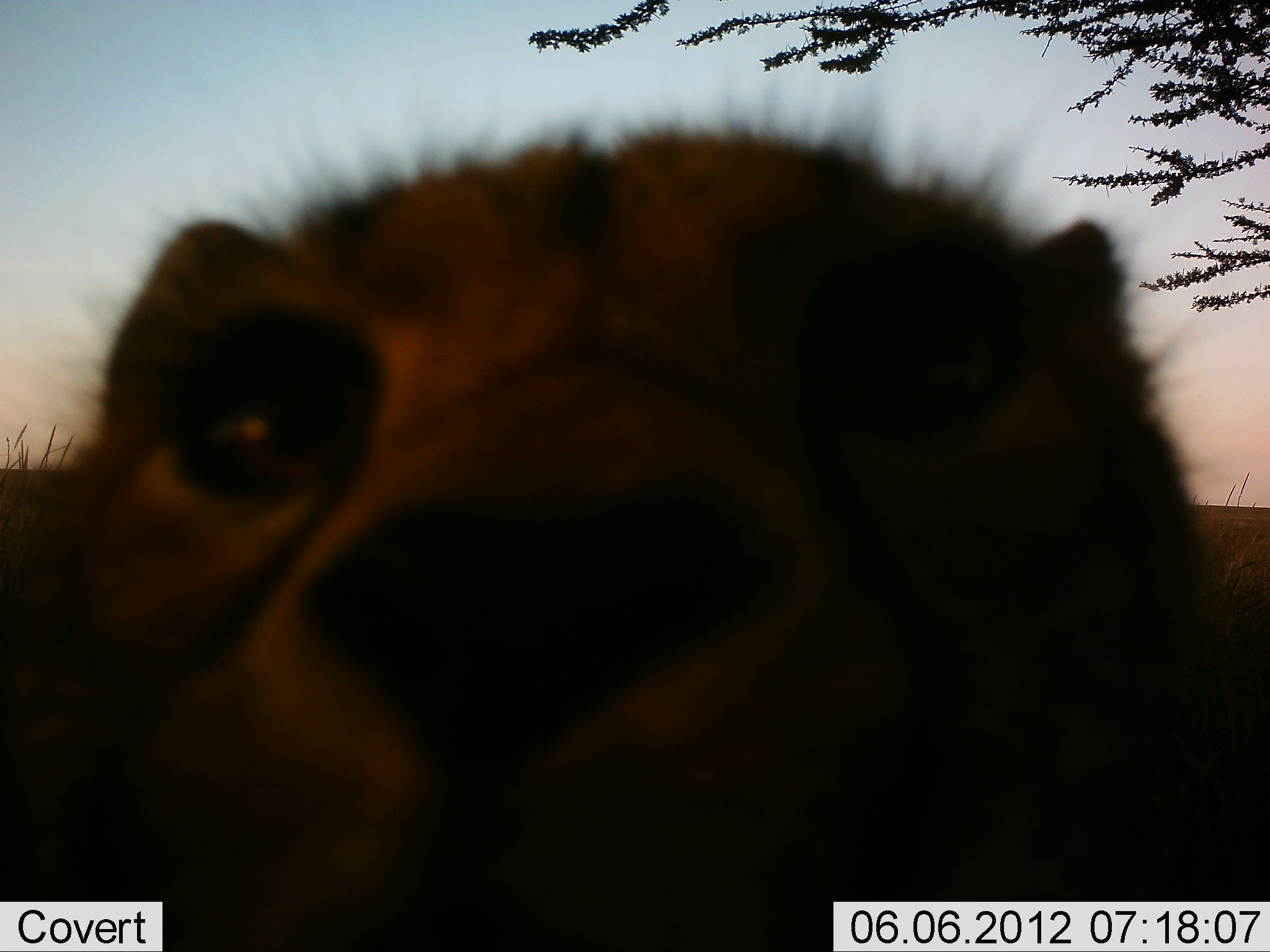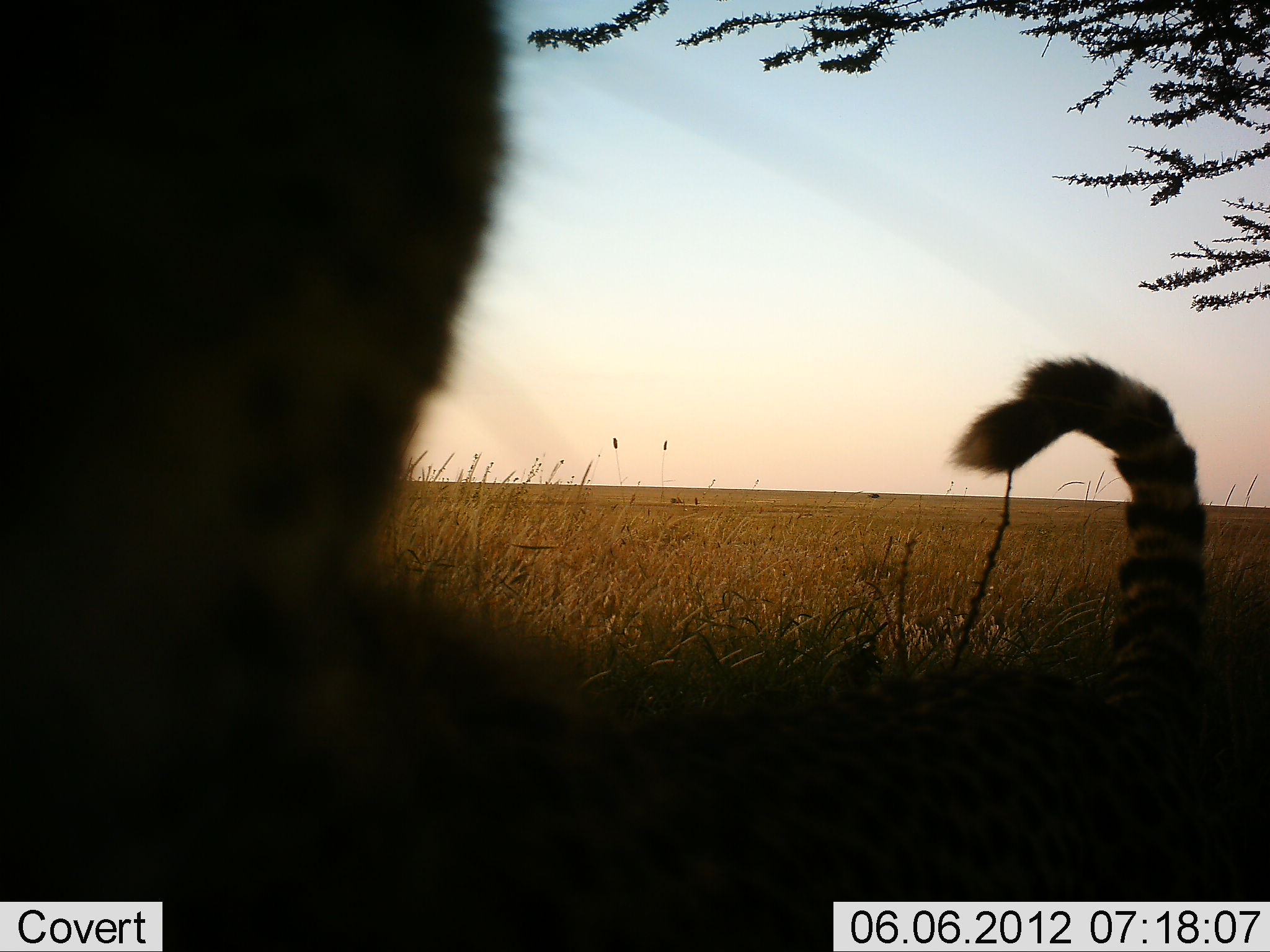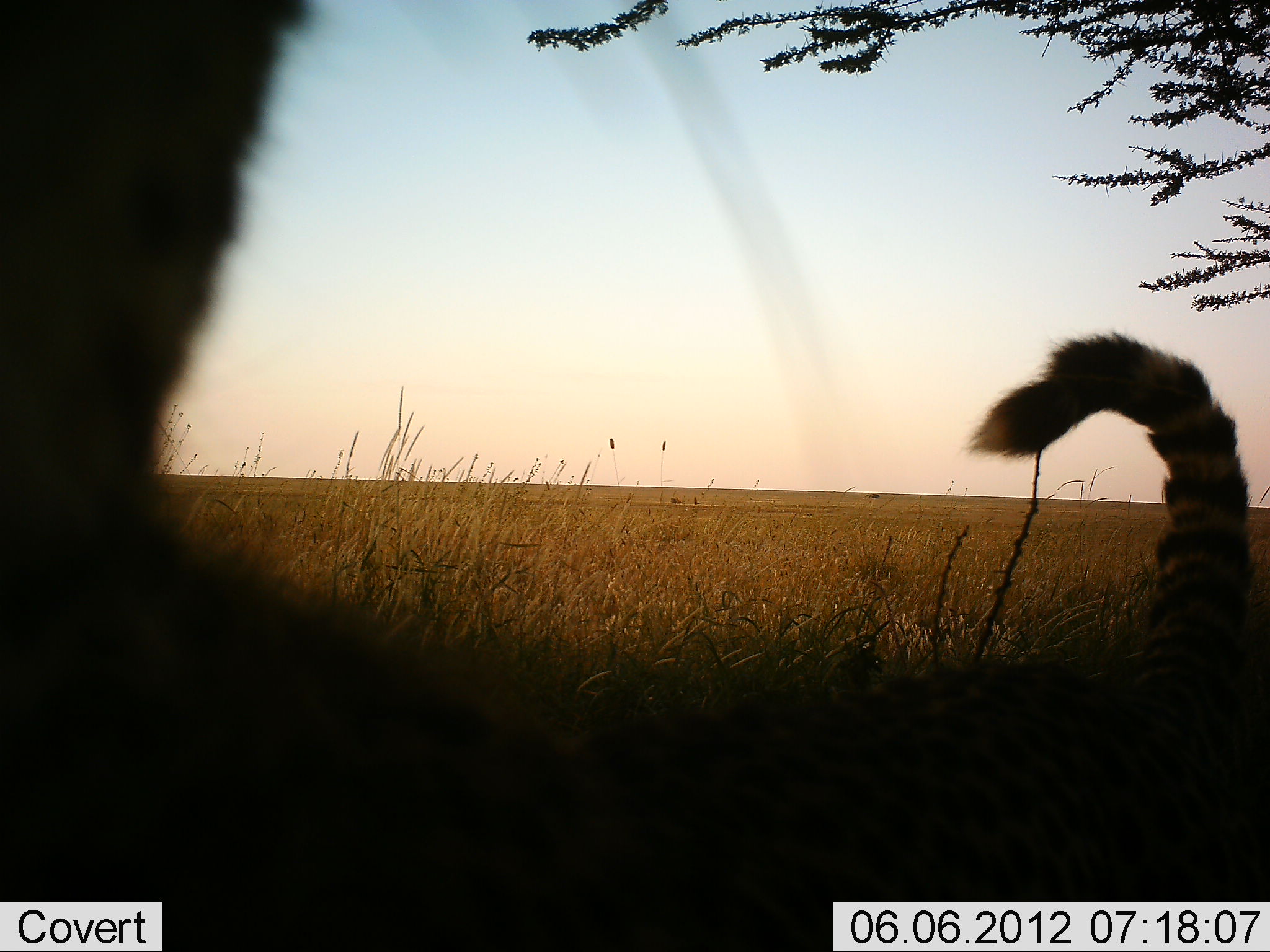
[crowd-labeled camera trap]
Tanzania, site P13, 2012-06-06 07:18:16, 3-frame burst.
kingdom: Animalia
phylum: Chordata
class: Mammalia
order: Carnivora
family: Felidae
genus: Acinonyx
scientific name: Acinonyx jubatus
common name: cheetah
Cheetah (Acinonyx jubatus), count 1. Behavior (volunteer vote fractions): standing 0%, resting 20%, moving 70%, interacting 10%. Young present (vote fraction): 20%. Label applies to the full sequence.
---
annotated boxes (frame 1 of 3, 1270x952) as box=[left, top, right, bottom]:
animal: box=[1, 129, 1270, 951]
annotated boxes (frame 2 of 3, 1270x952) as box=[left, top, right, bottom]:
animal: box=[1, 1, 1268, 952]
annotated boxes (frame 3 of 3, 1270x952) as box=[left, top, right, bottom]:
animal: box=[0, 1, 1269, 952]